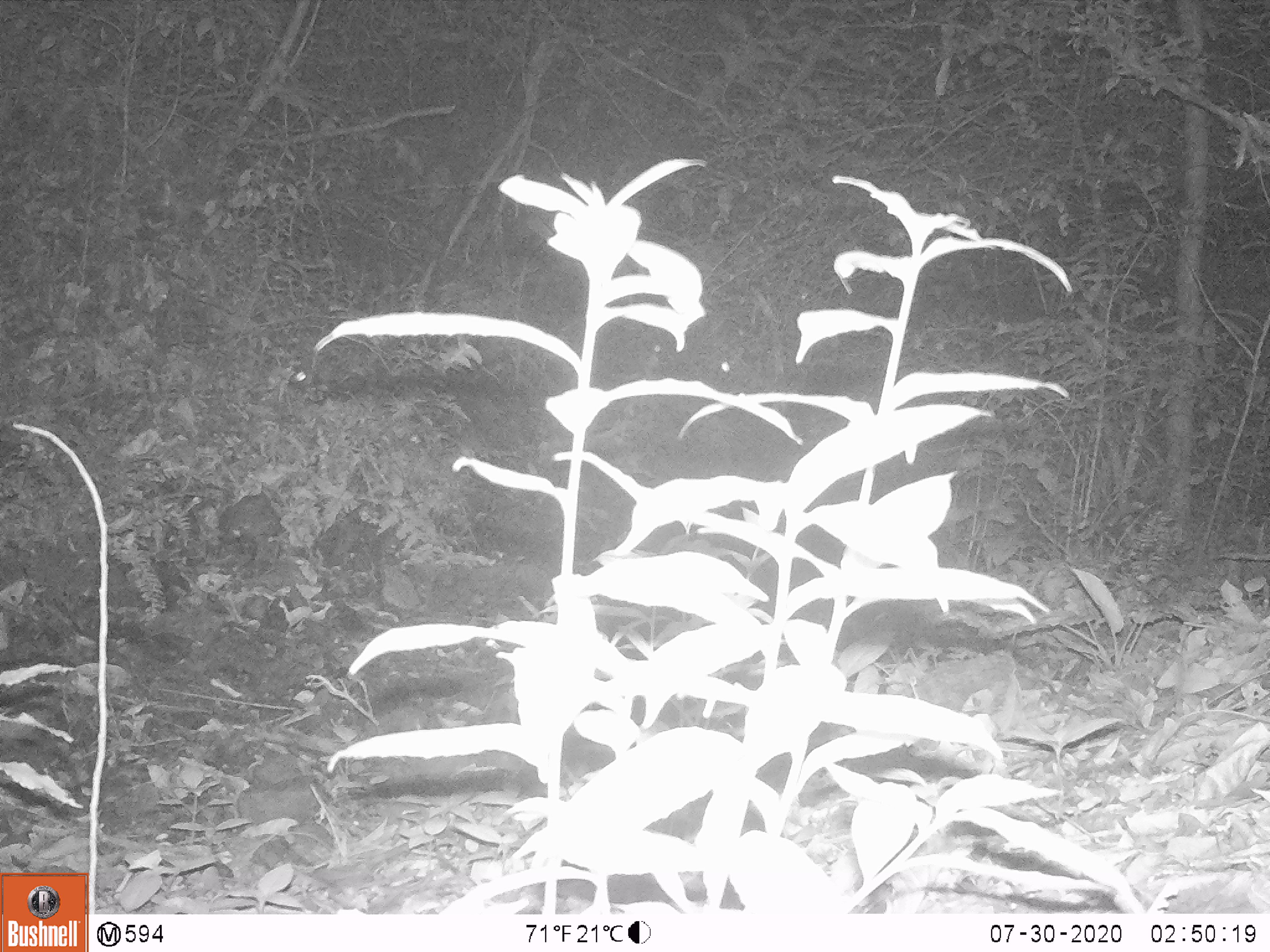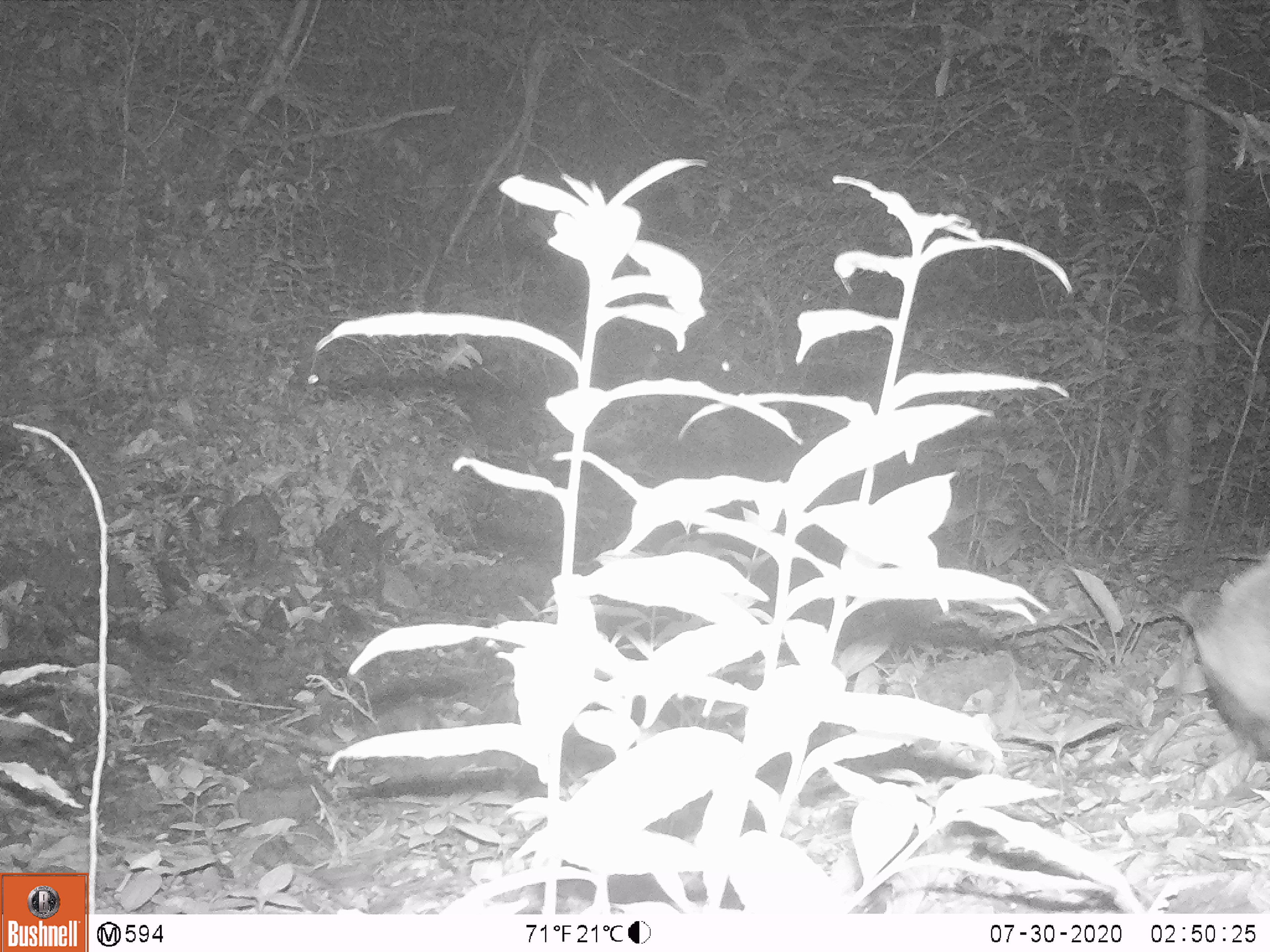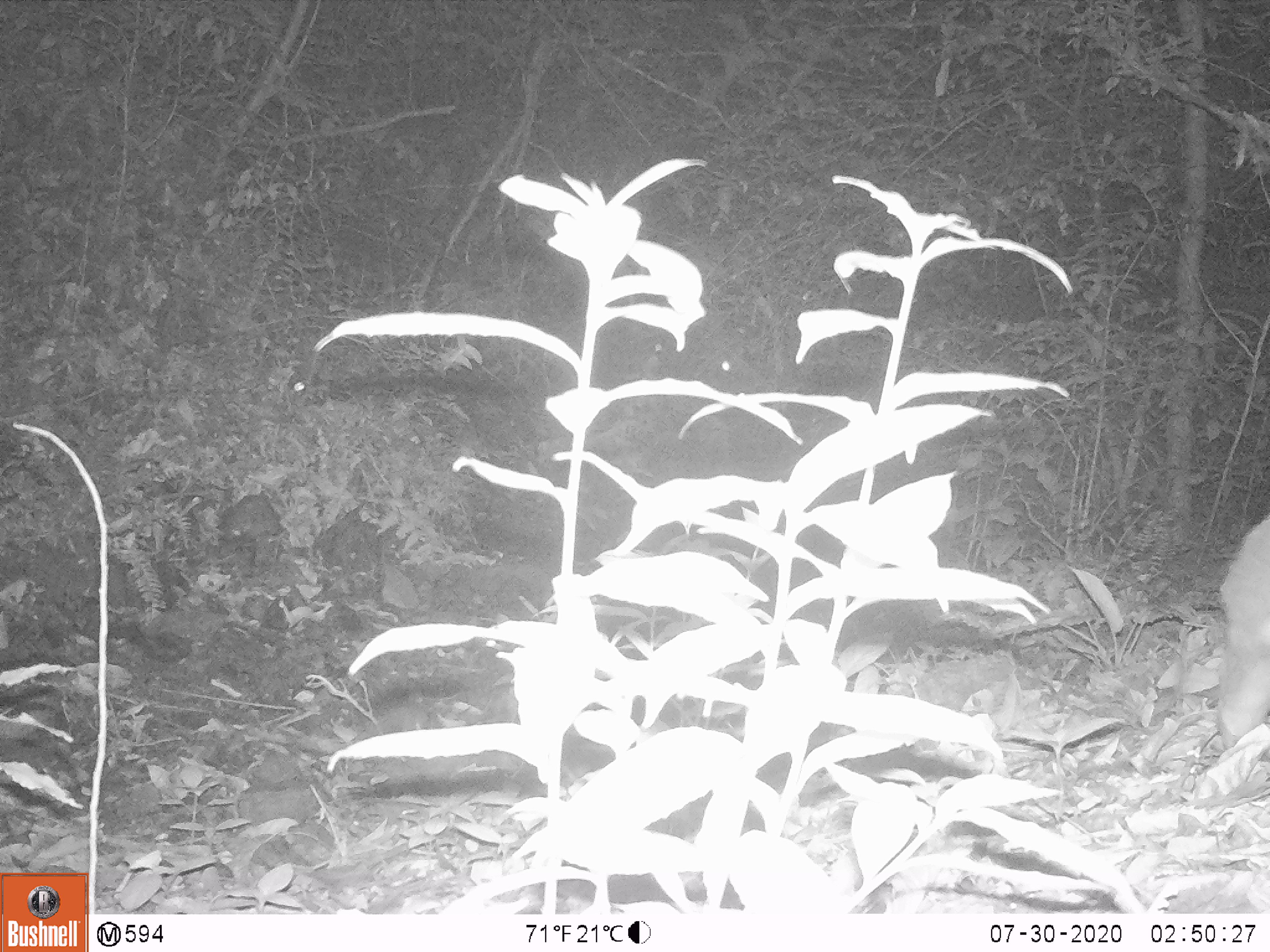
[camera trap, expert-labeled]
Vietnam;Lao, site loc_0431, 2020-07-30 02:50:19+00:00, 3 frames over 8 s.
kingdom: Animalia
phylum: Chordata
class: Mammalia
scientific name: Mammalia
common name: mammal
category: unidentified small mammal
Unidentified small mammal (mammal) (Mammalia). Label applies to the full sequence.